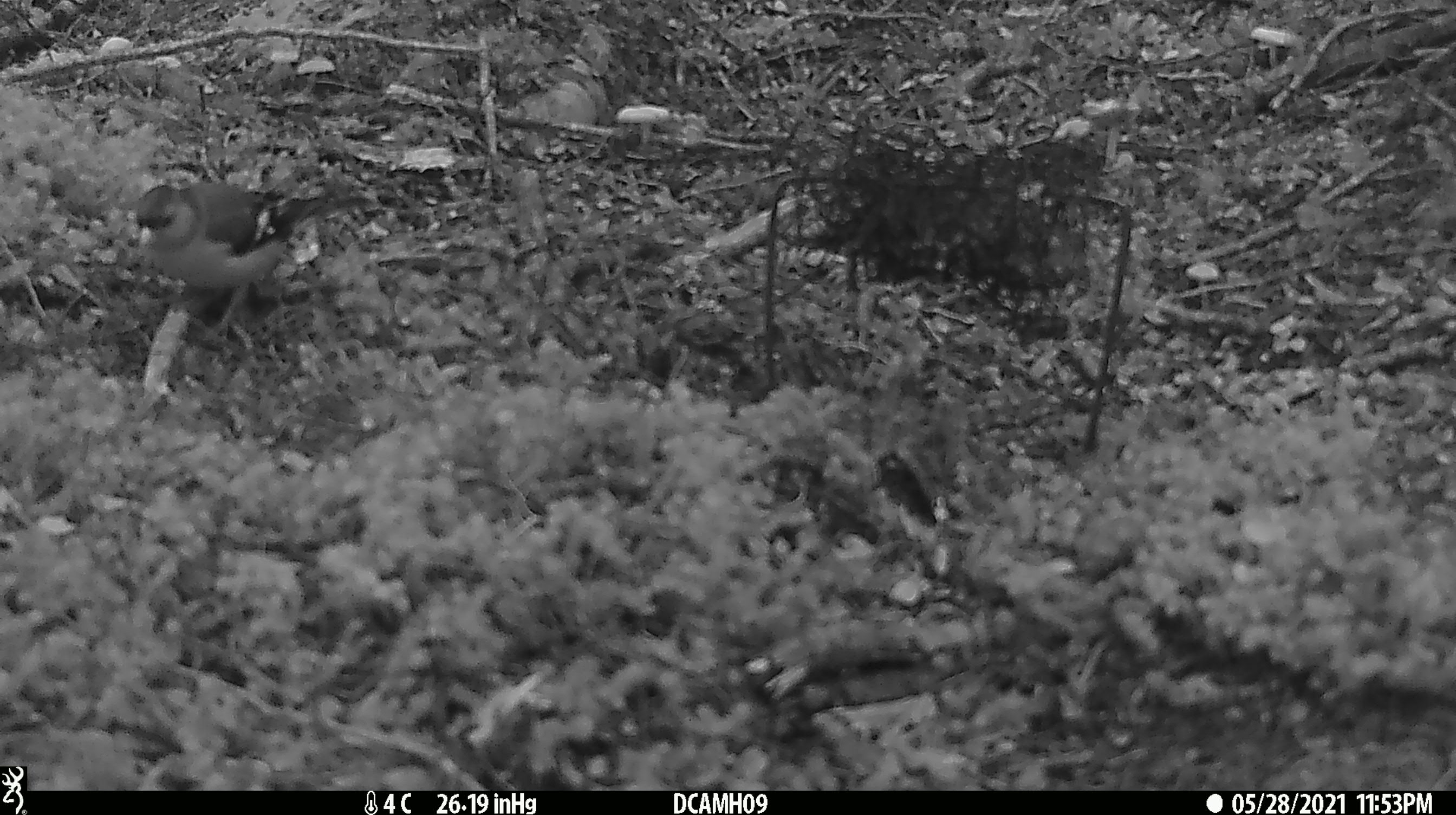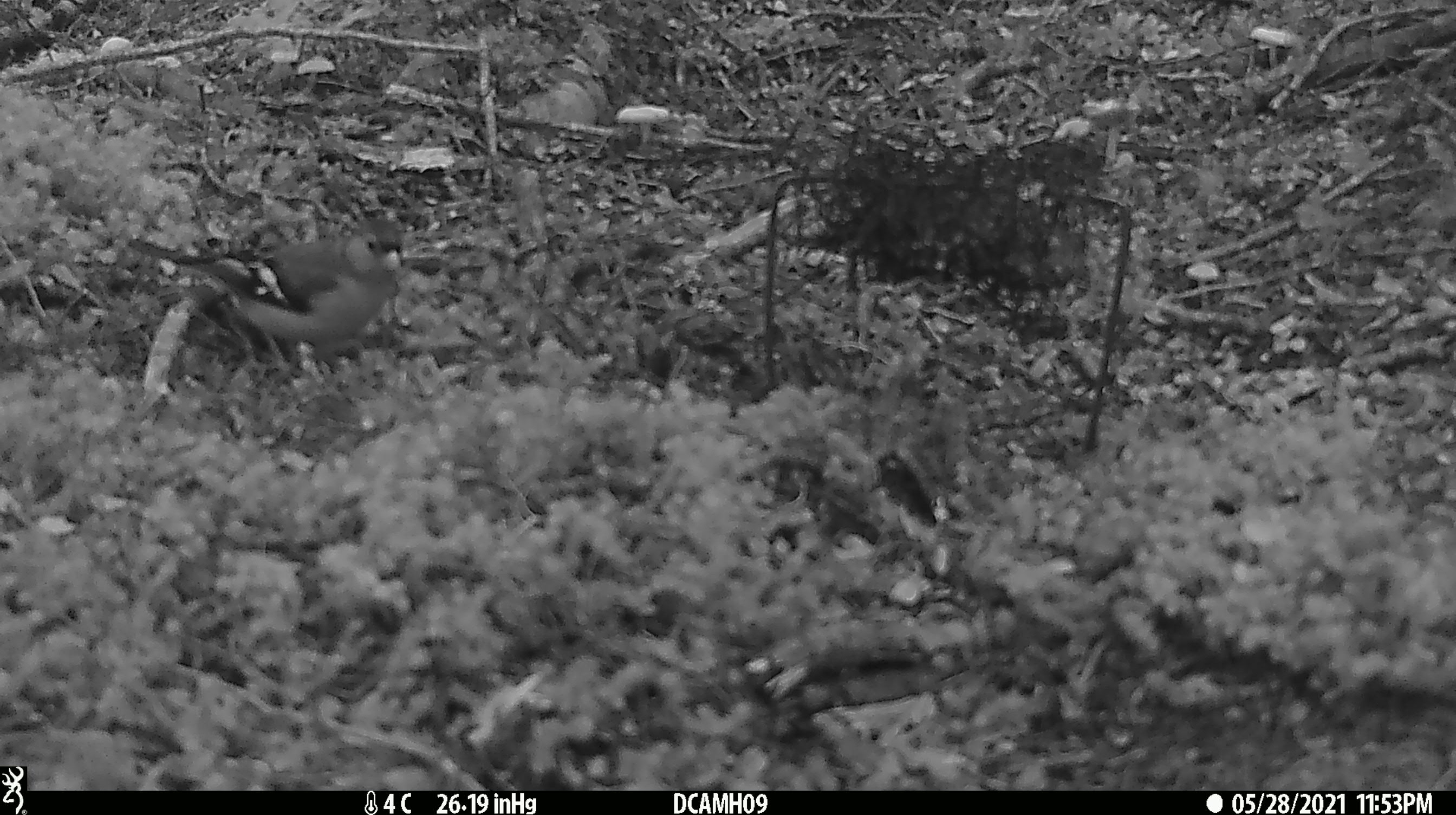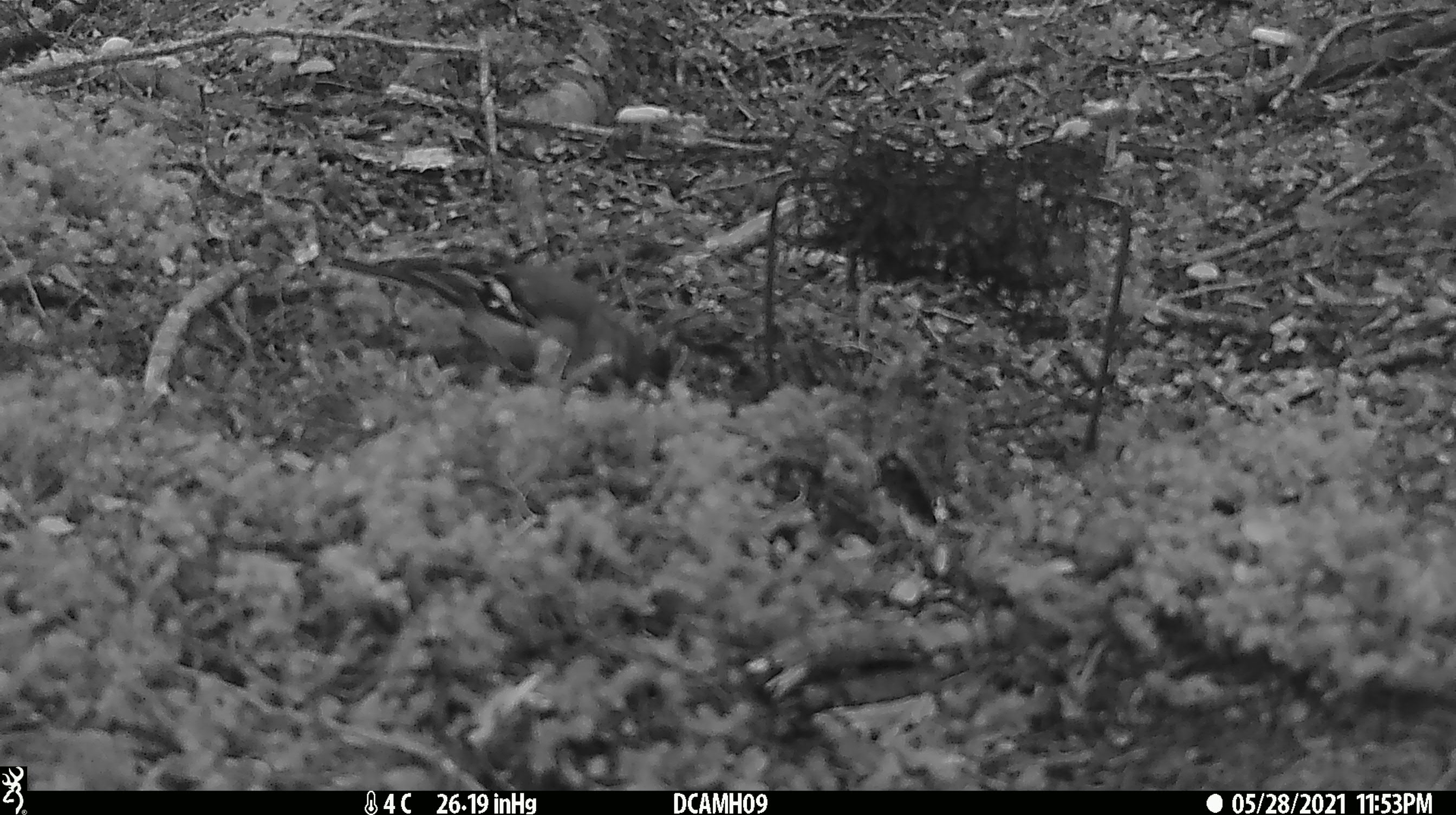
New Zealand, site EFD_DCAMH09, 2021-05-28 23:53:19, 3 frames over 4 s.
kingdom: Animalia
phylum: Chordata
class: Aves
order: Passeriformes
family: Fringillidae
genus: Fringilla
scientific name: Fringilla coelebs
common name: common chaffinch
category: chaffinch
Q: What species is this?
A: Chaffinch (common chaffinch) (Fringilla coelebs).